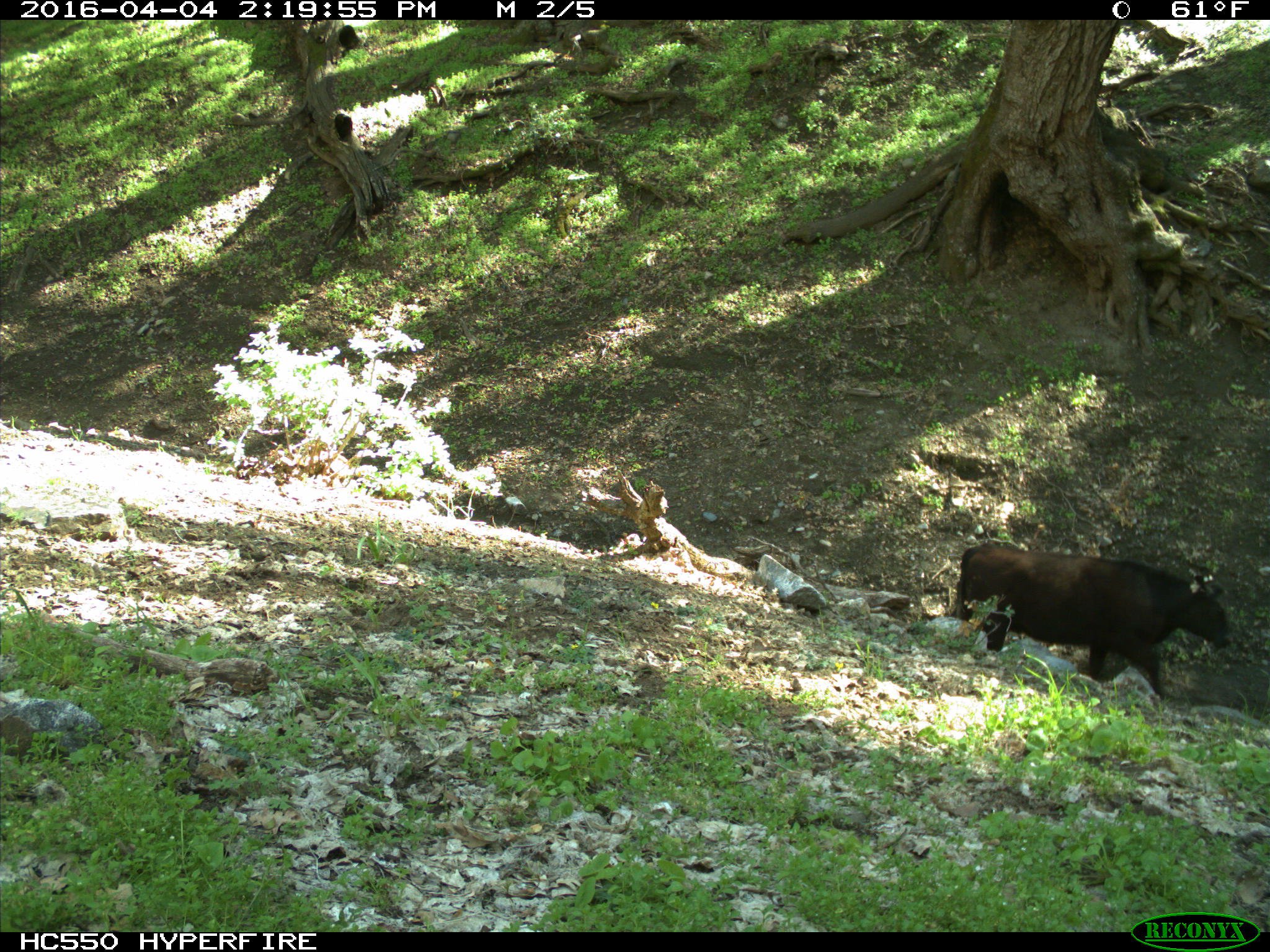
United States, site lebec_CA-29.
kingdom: Animalia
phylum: Chordata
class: Mammalia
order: Artiodactyla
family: Bovidae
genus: Bos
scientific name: Bos taurus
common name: domestic cow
Bos taurus (domestic cow).